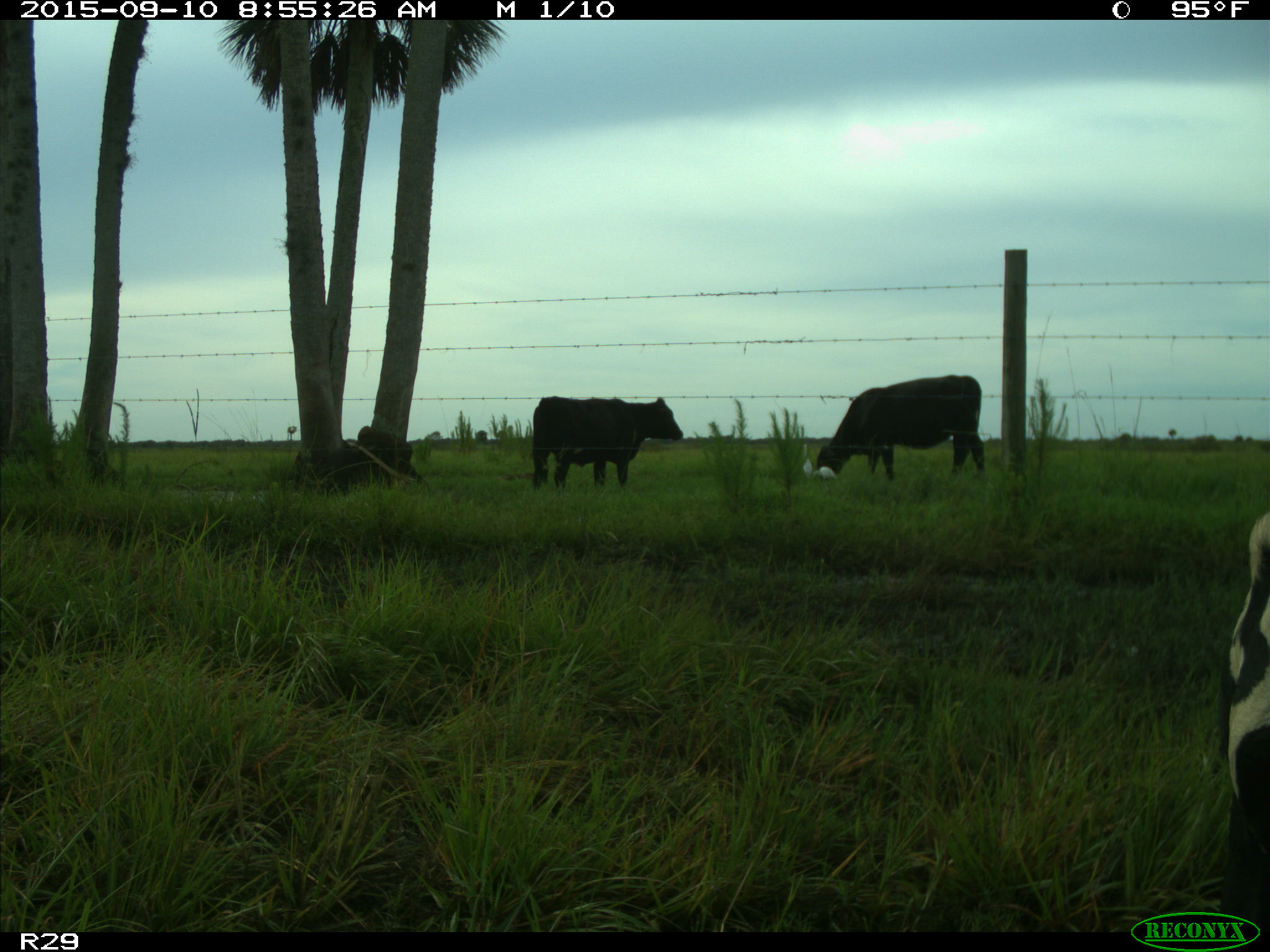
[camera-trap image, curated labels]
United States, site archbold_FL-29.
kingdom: Animalia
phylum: Chordata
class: Mammalia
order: Artiodactyla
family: Bovidae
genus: Bos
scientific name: Bos taurus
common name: domestic cow